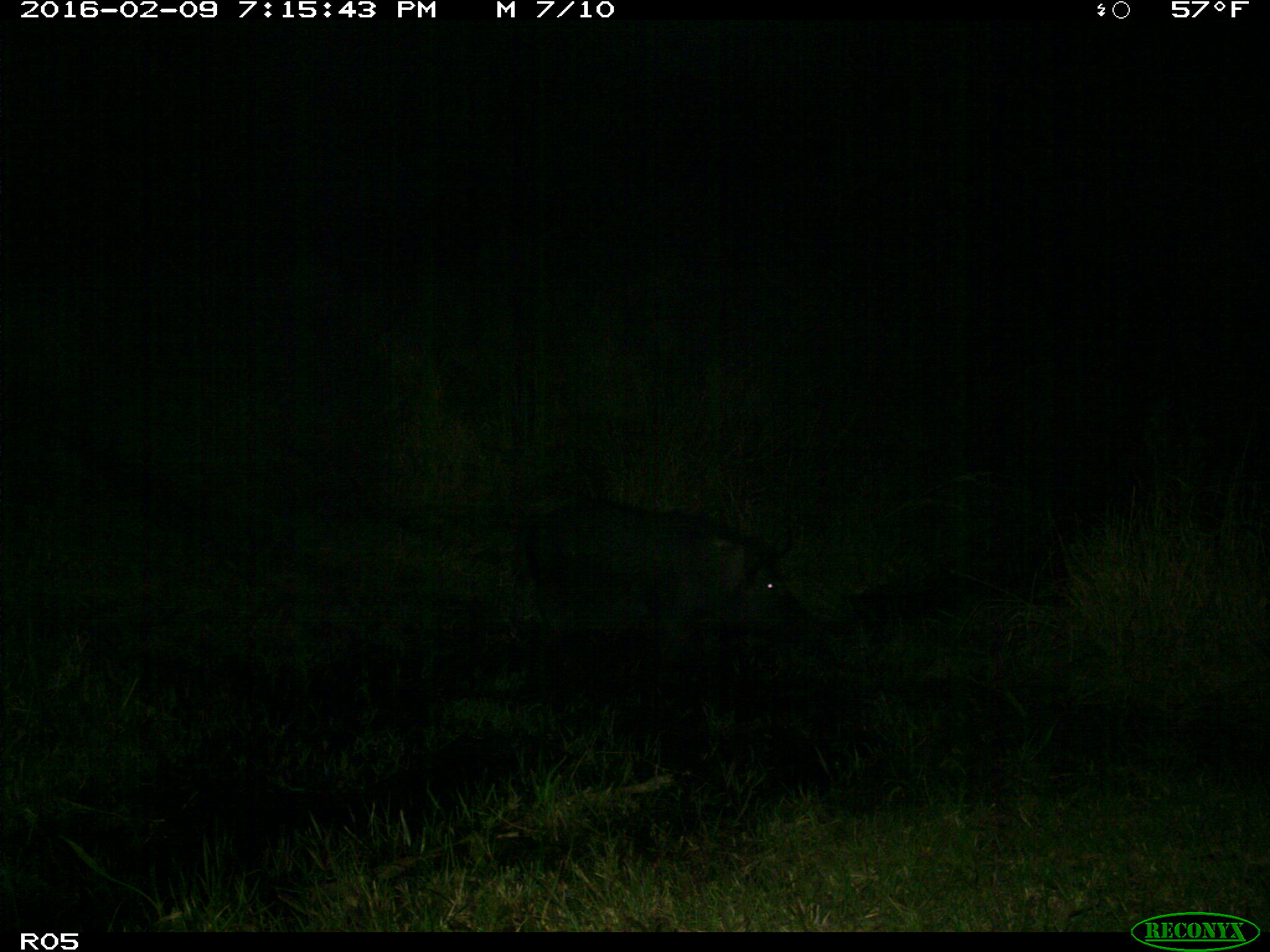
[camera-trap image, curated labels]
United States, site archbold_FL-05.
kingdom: Animalia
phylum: Chordata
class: Mammalia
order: Artiodactyla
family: Suidae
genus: Sus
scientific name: Sus scrofa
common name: wild boar